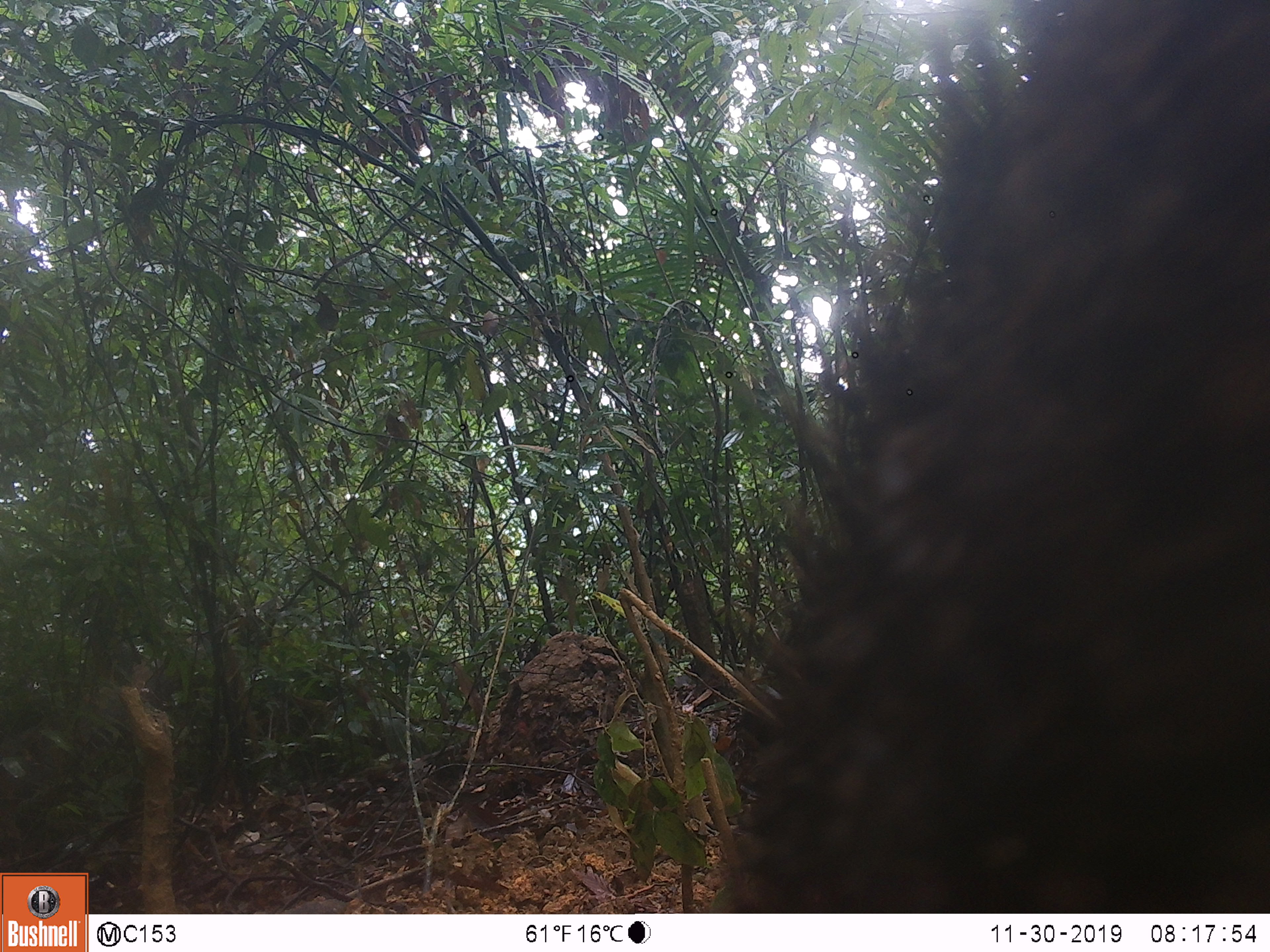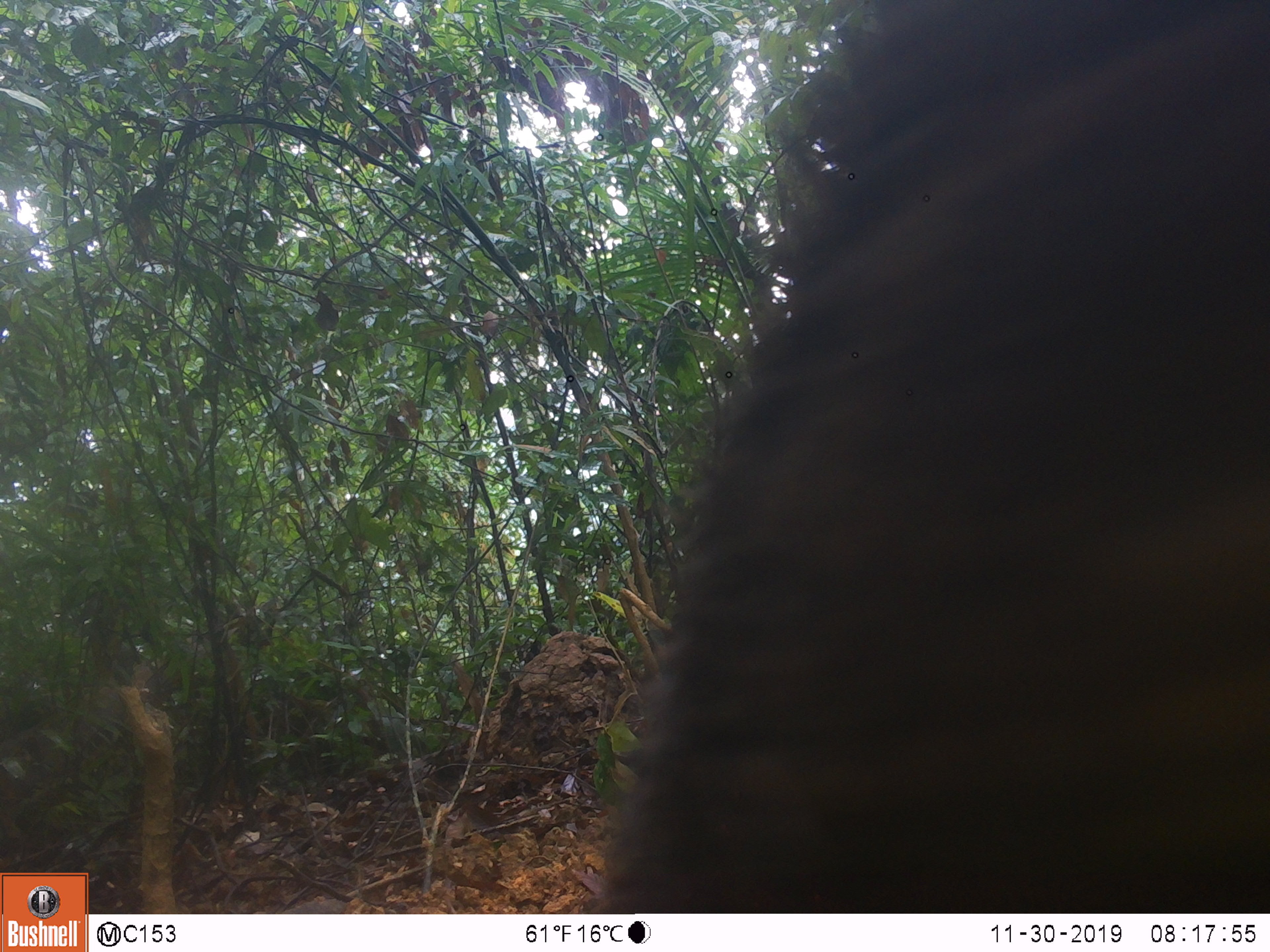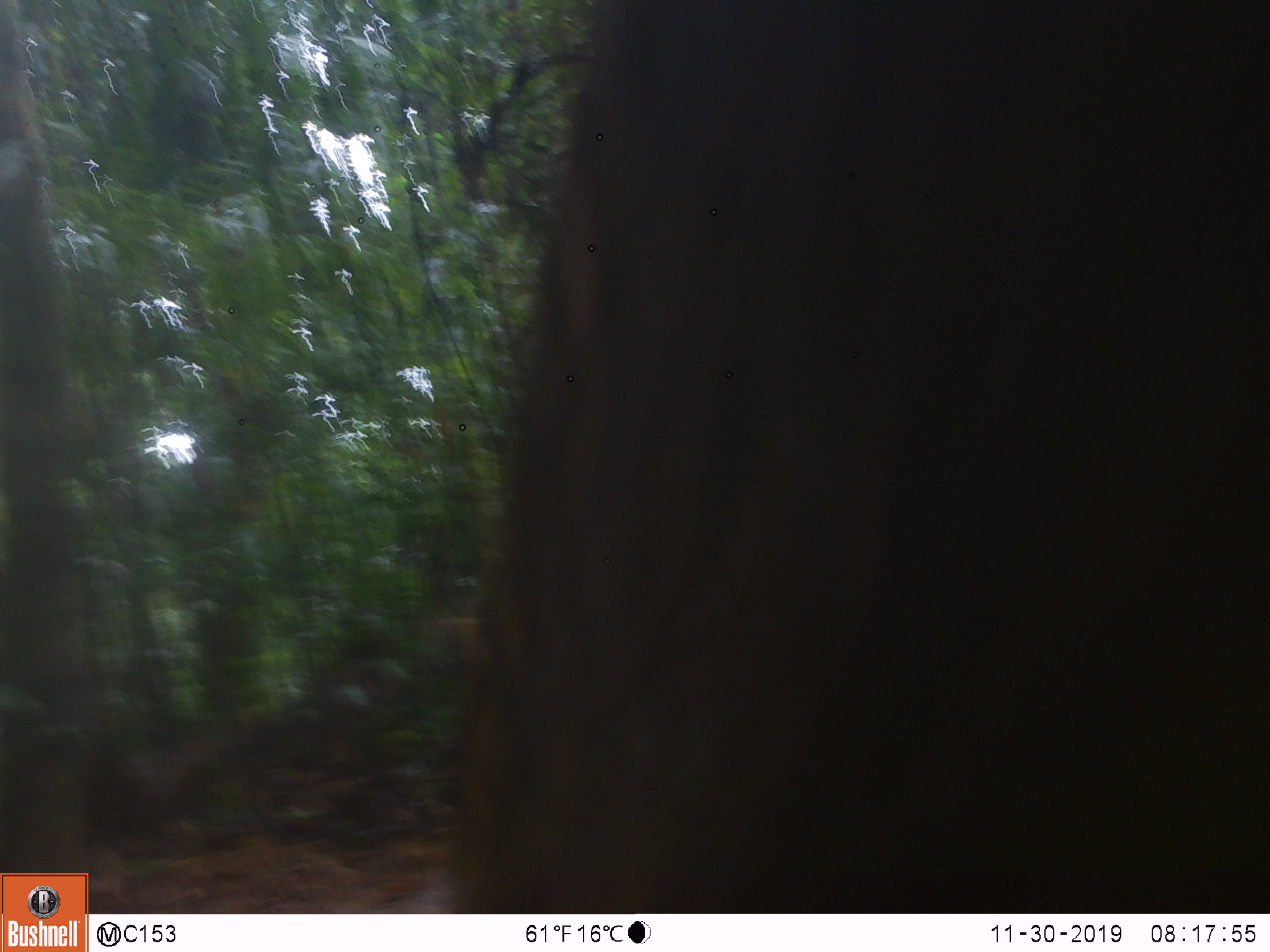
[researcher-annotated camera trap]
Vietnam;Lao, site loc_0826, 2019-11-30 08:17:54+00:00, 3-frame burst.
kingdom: Animalia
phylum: Chordata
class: Mammalia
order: Artiodactyla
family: Suidae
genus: Sus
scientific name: Sus scrofa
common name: eurasian wild pig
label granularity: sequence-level